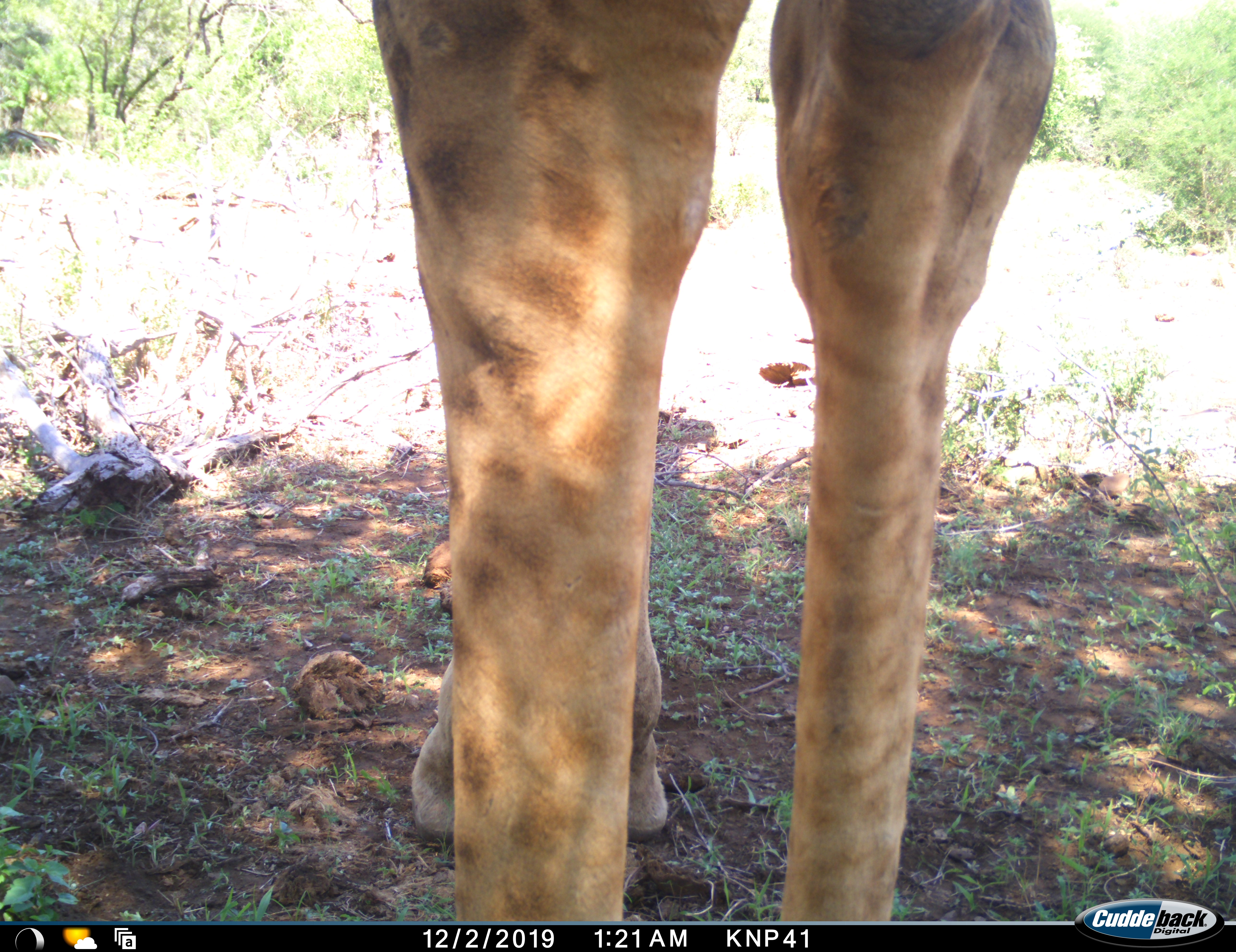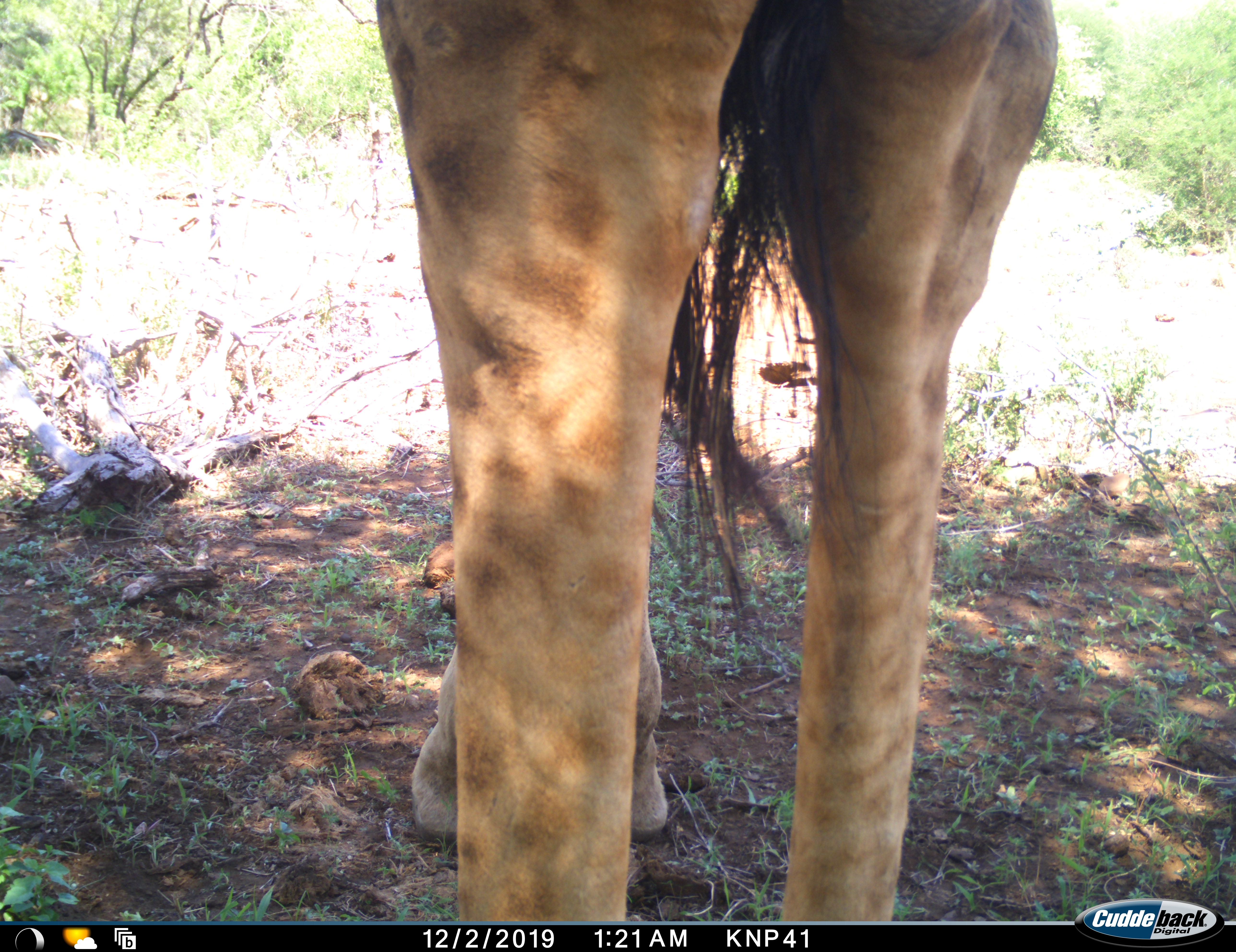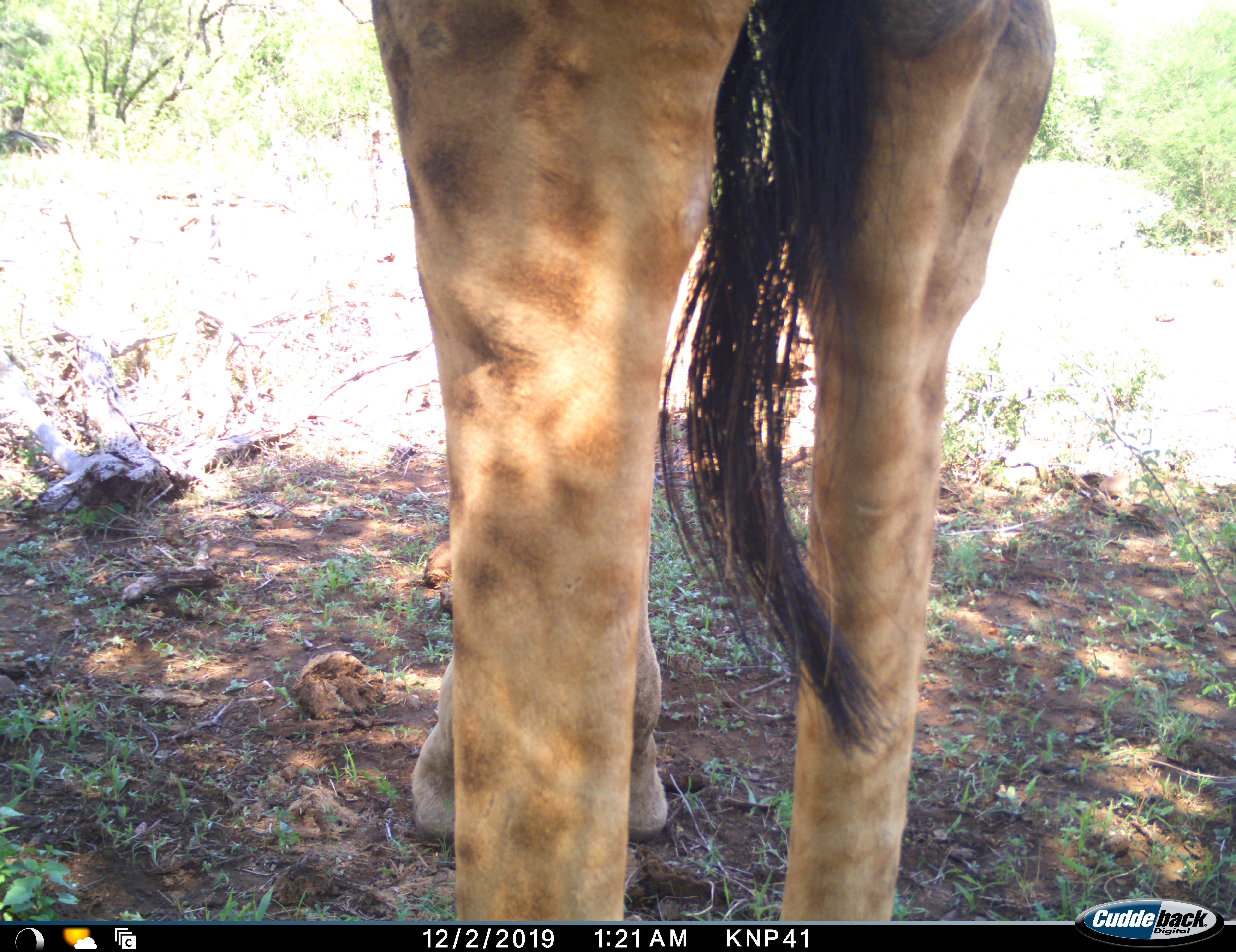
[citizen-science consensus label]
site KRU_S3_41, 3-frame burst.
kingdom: Animalia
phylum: Chordata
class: Mammalia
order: Artiodactyla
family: Giraffidae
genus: Giraffa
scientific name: Giraffa camelopardalis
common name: giraffe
Giraffe (Giraffa camelopardalis), count 1. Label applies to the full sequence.